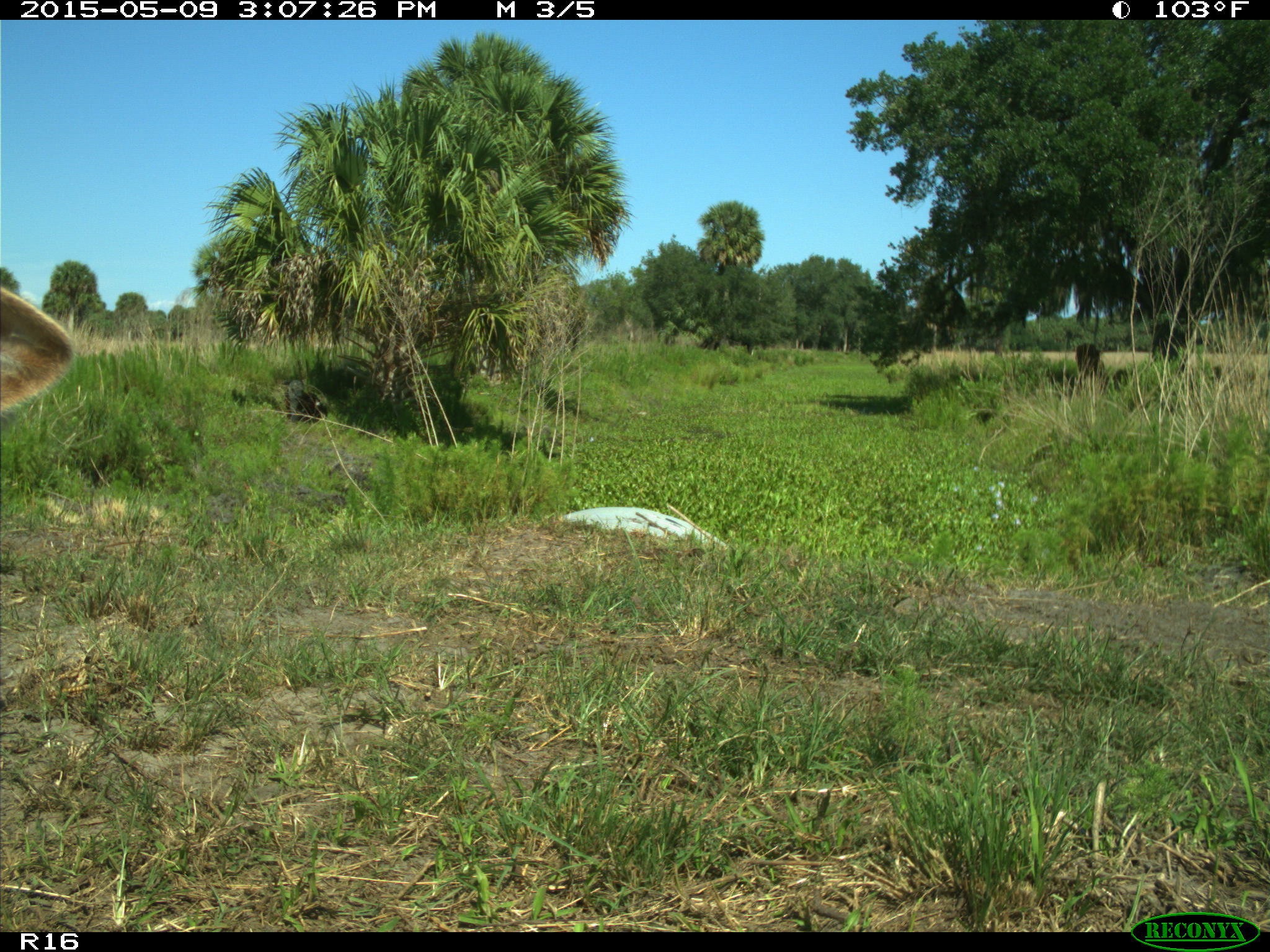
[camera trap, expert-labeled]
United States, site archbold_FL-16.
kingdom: Animalia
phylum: Chordata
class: Mammalia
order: Artiodactyla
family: Bovidae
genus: Bos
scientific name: Bos taurus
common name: domestic cow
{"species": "Bos taurus (domestic cow)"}